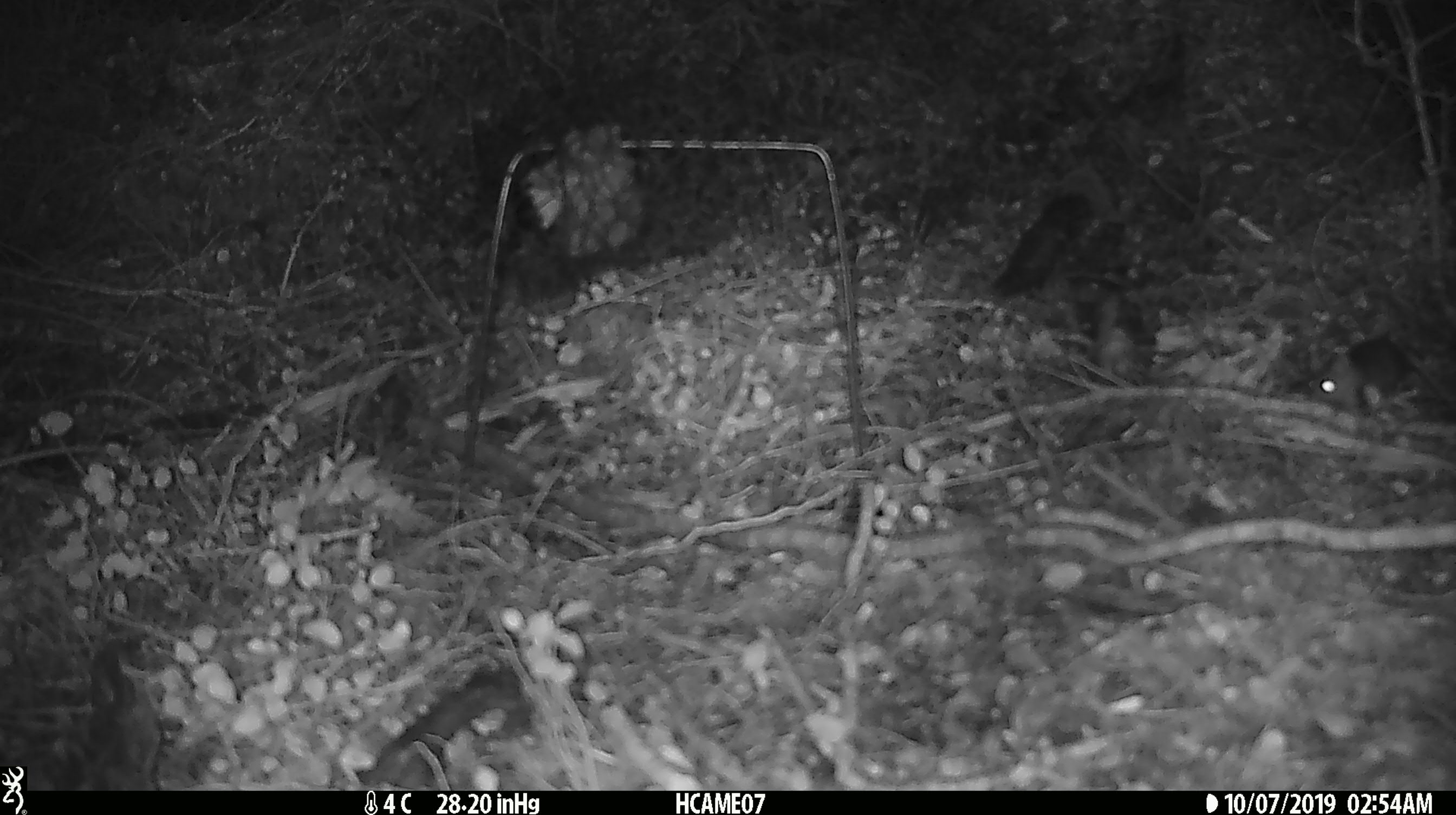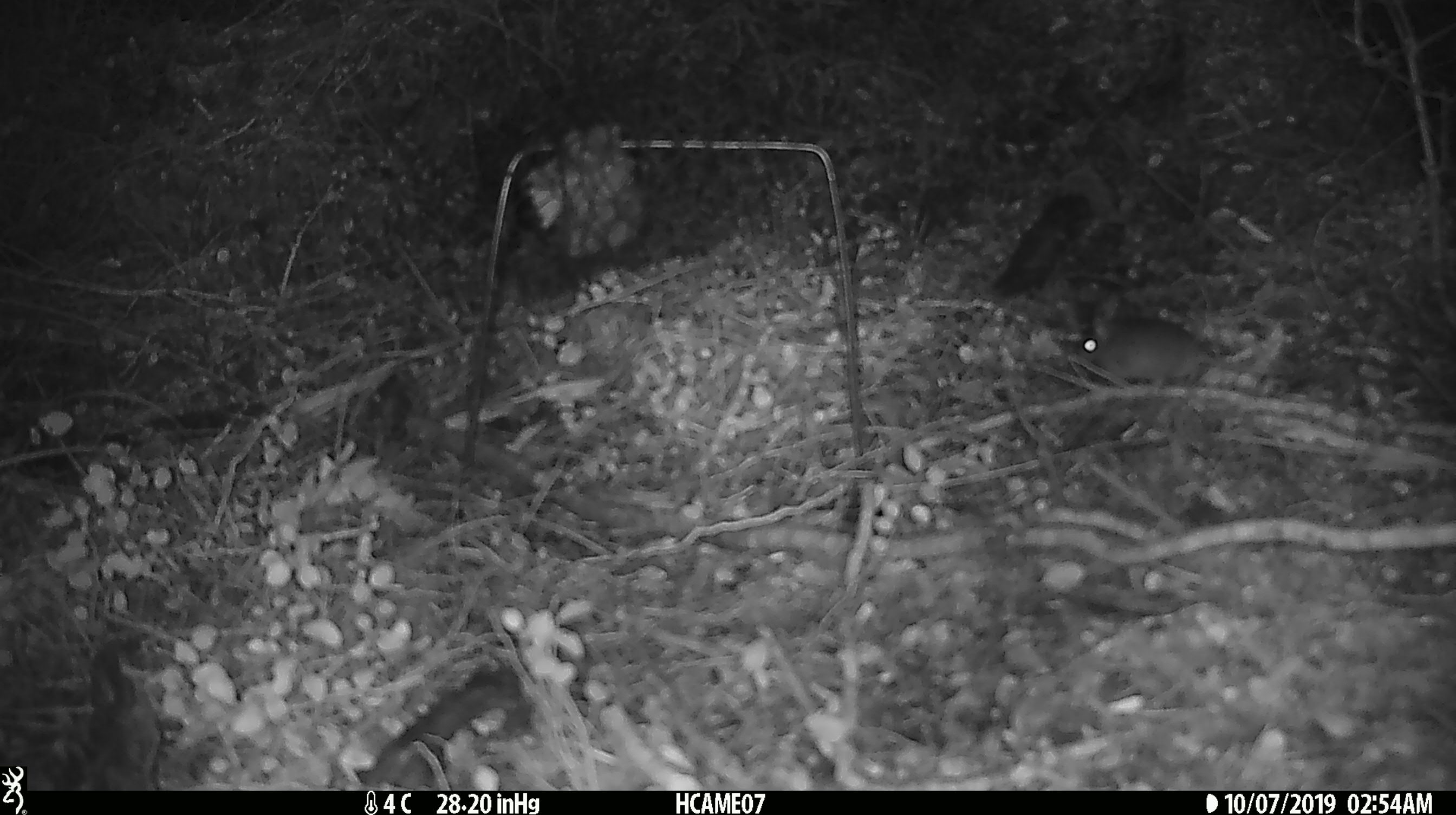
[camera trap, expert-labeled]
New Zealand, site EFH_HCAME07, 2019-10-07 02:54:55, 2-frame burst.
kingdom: Animalia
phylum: Chordata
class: Mammalia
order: Rodentia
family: Muridae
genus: Mus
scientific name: Mus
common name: mouse